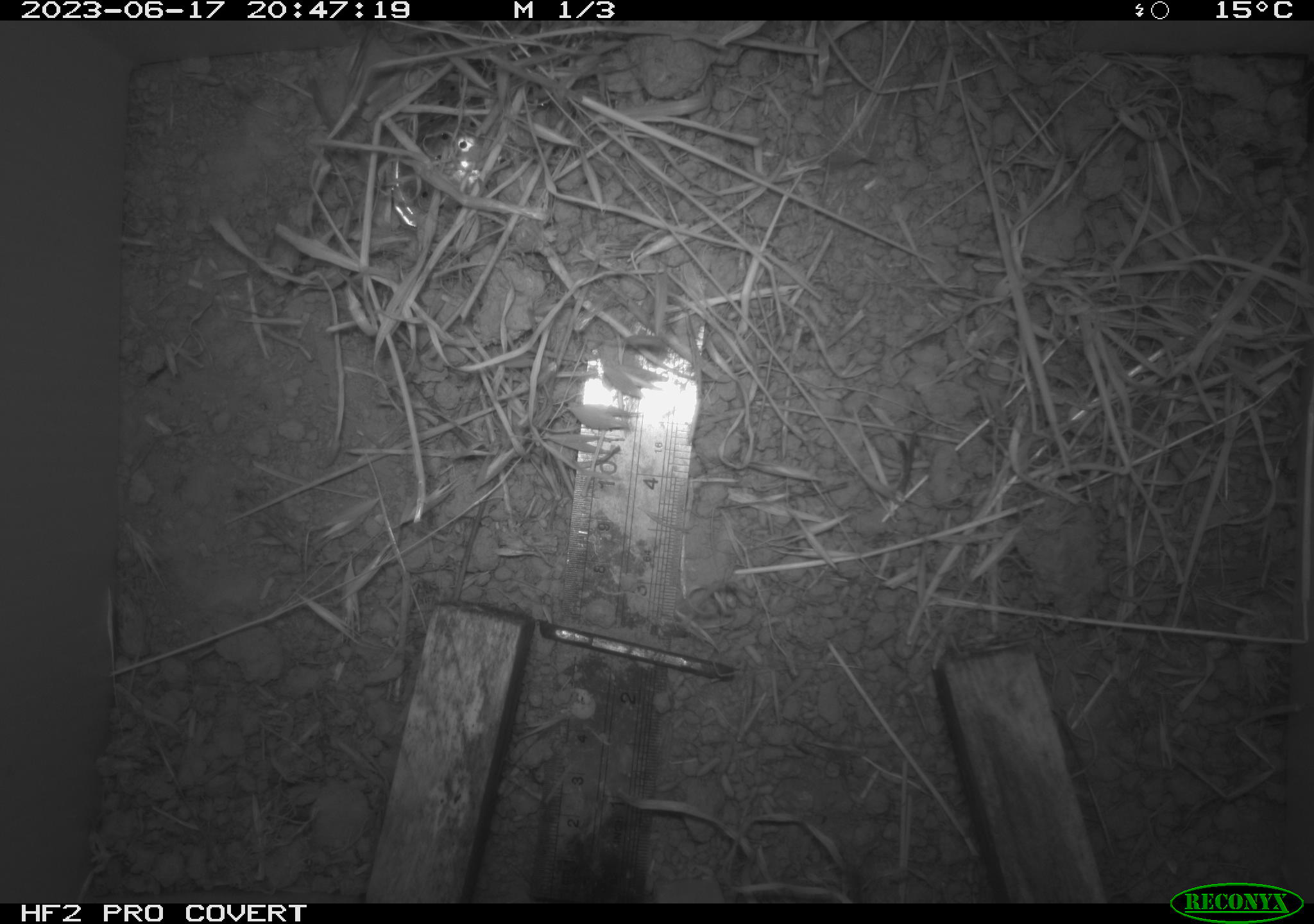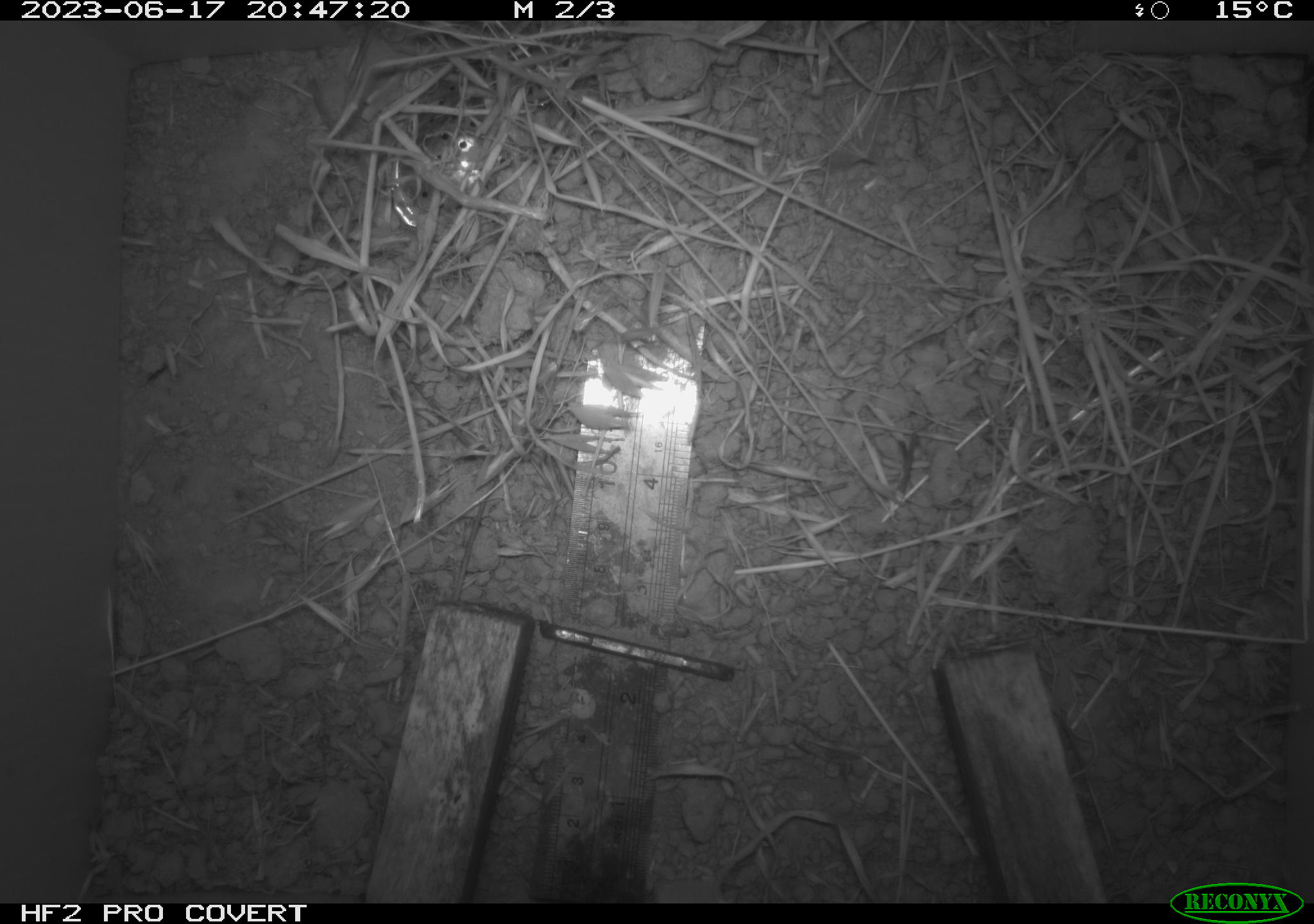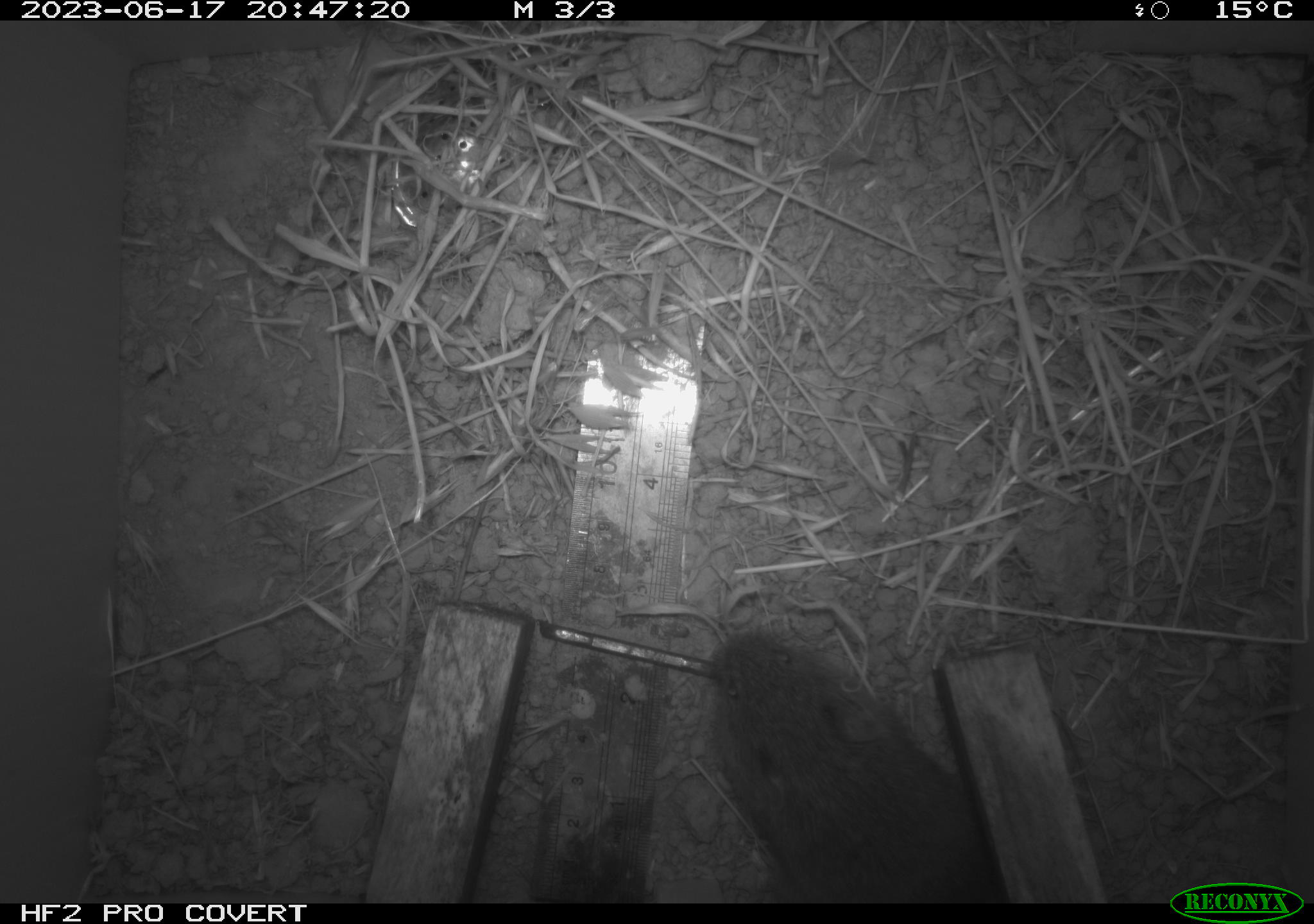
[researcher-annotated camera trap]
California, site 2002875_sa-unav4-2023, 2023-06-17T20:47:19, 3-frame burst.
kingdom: Animalia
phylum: Chordata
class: Mammalia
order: Rodentia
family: Cricetidae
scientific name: Arvicolinae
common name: voles, lemmings, and muskrats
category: arvicolinae subfamily